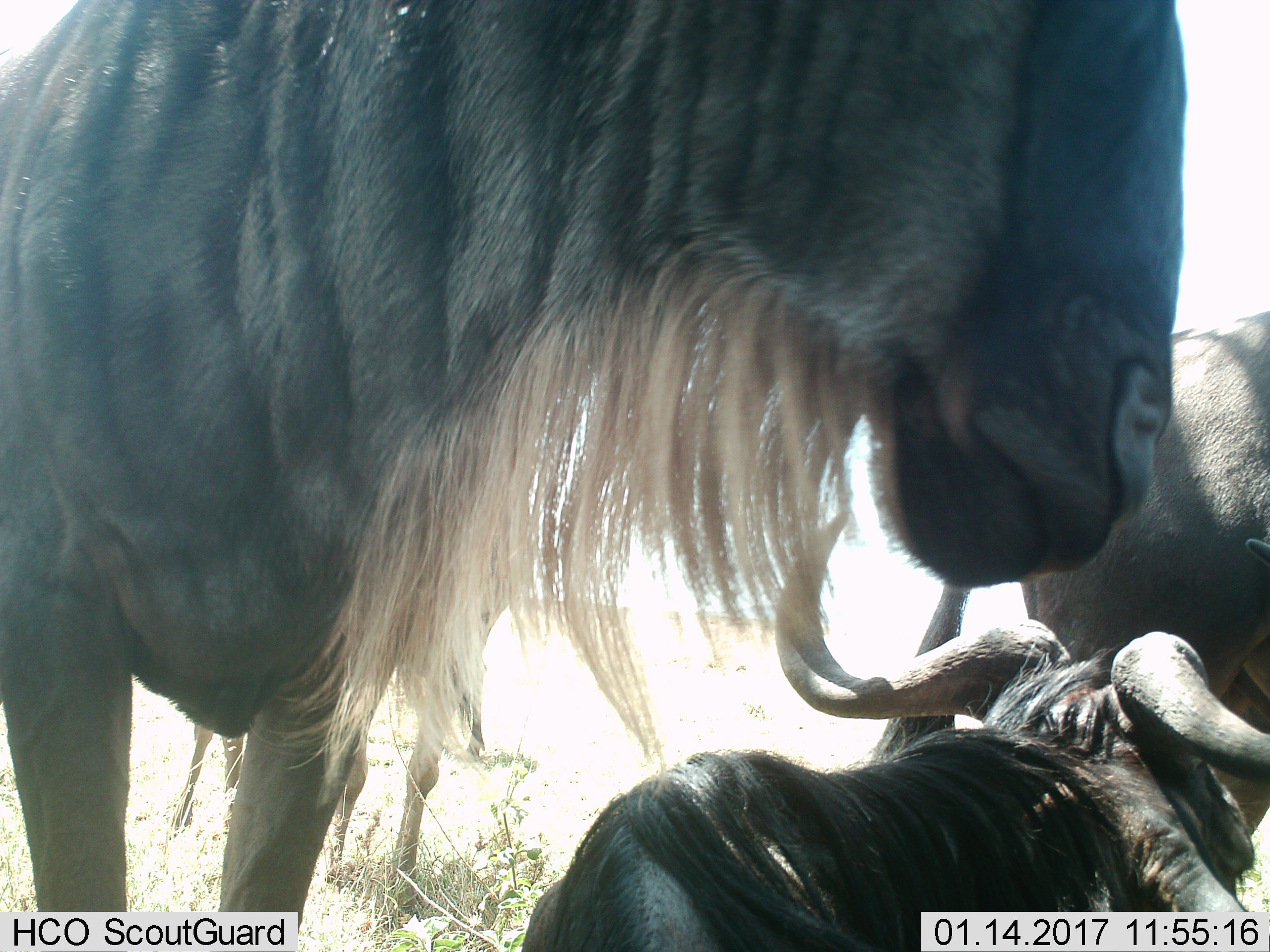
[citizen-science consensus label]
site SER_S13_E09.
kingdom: Animalia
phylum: Chordata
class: Mammalia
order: Artiodactyla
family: Bovidae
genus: Connochaetes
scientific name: Connochaetes taurinus taurinus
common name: blue wildebeest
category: wildebeestblue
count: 4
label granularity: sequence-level